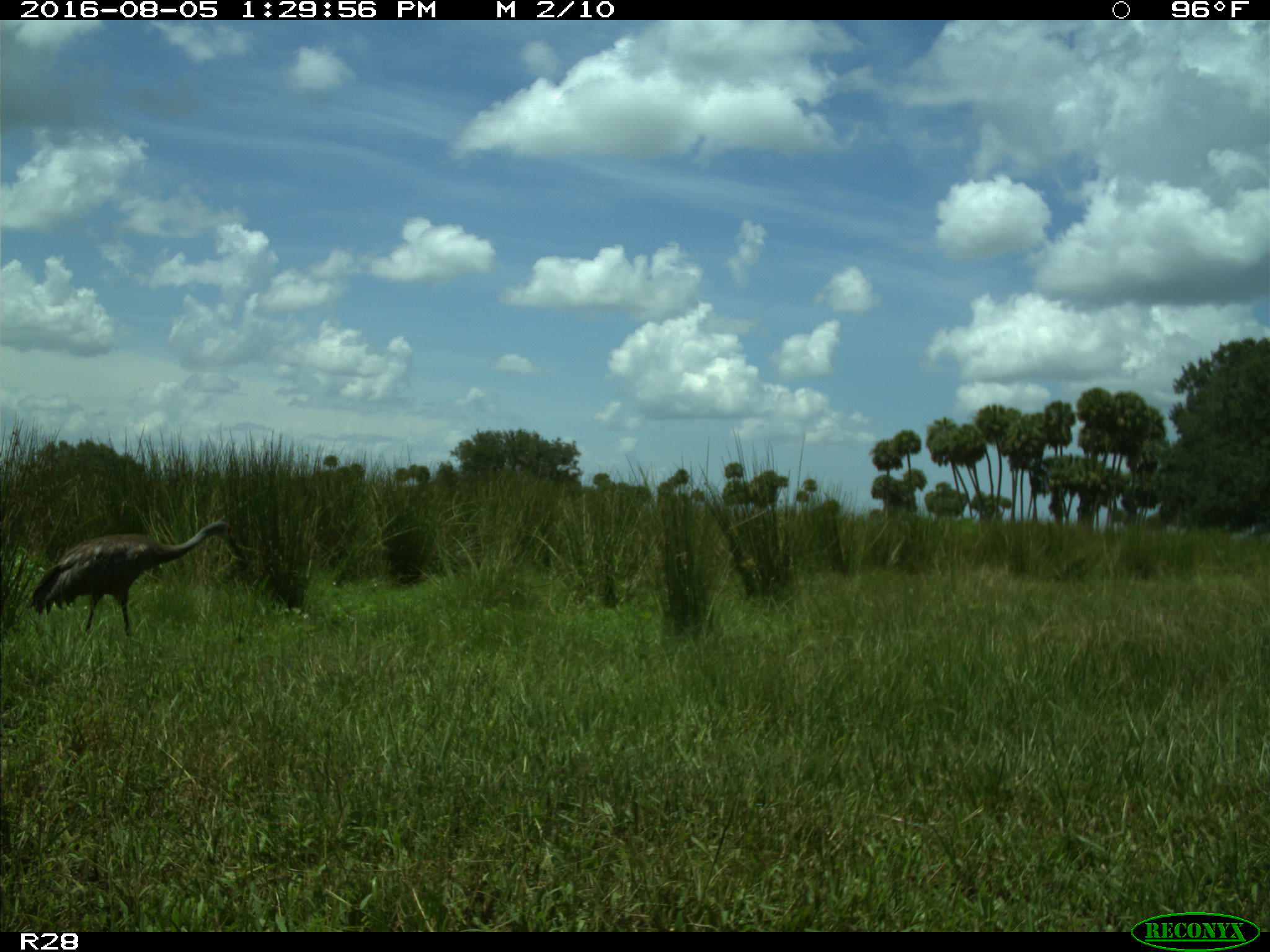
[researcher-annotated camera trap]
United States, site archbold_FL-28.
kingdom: Animalia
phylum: Chordata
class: Aves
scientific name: Aves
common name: birds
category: unidentified bird